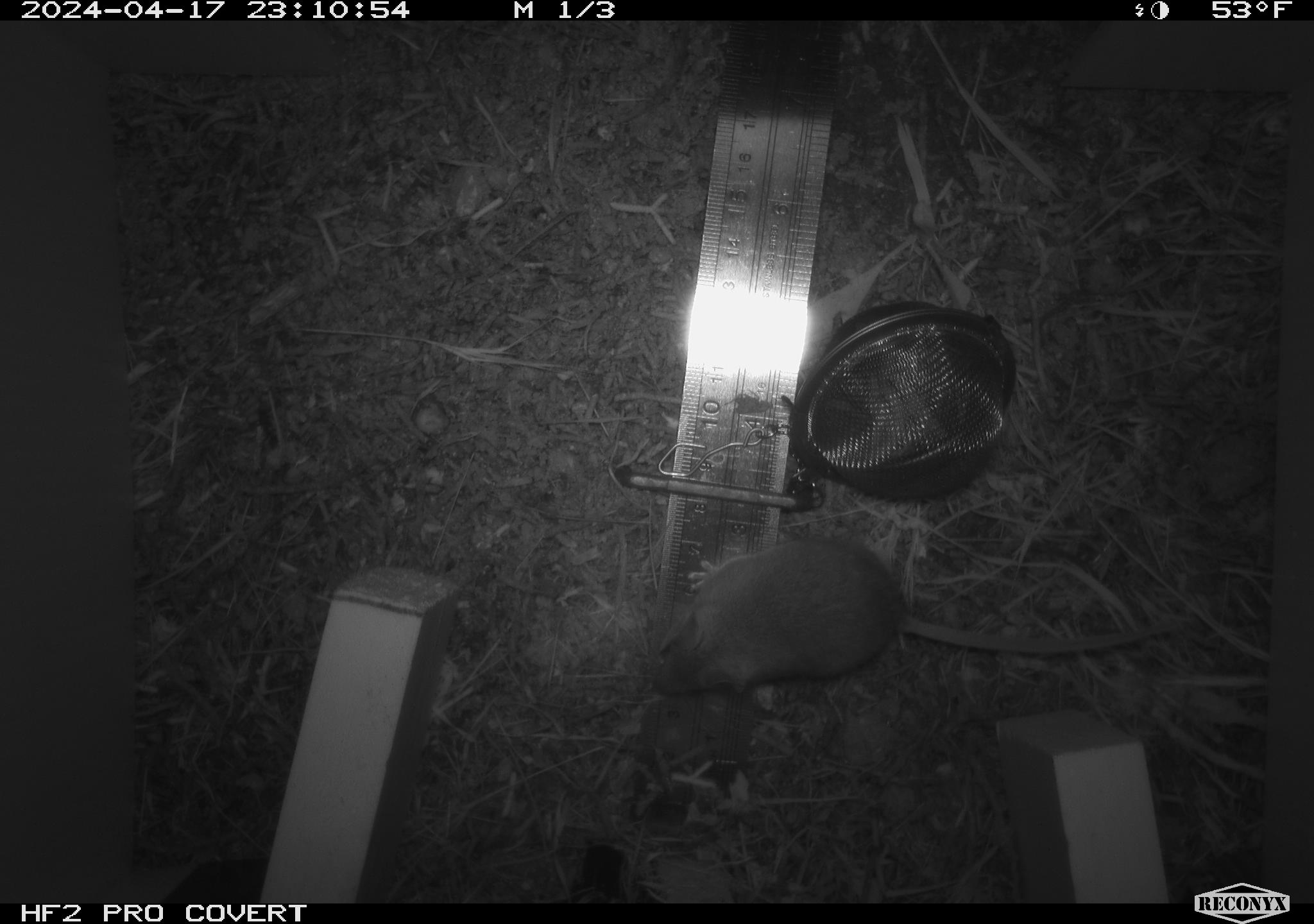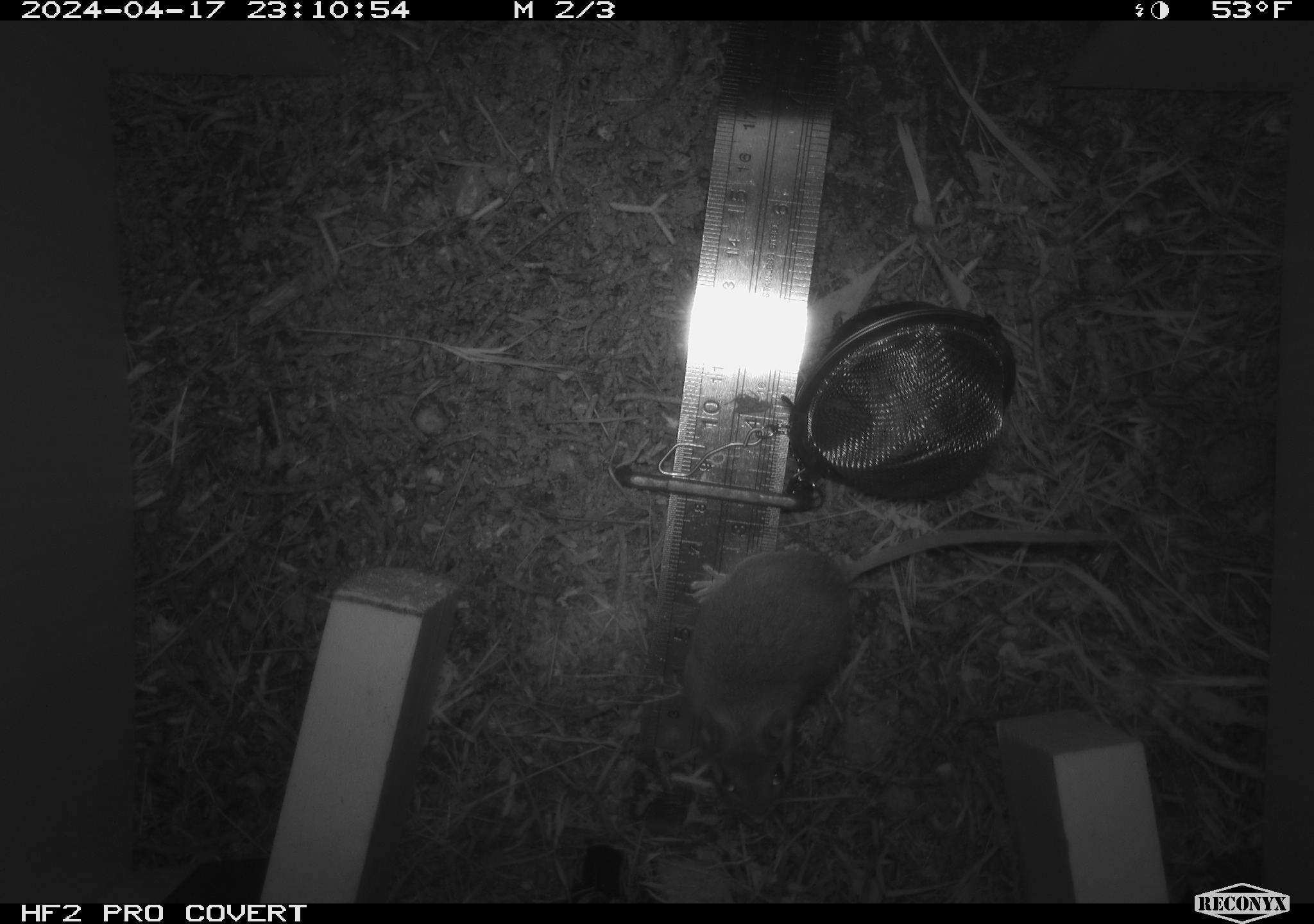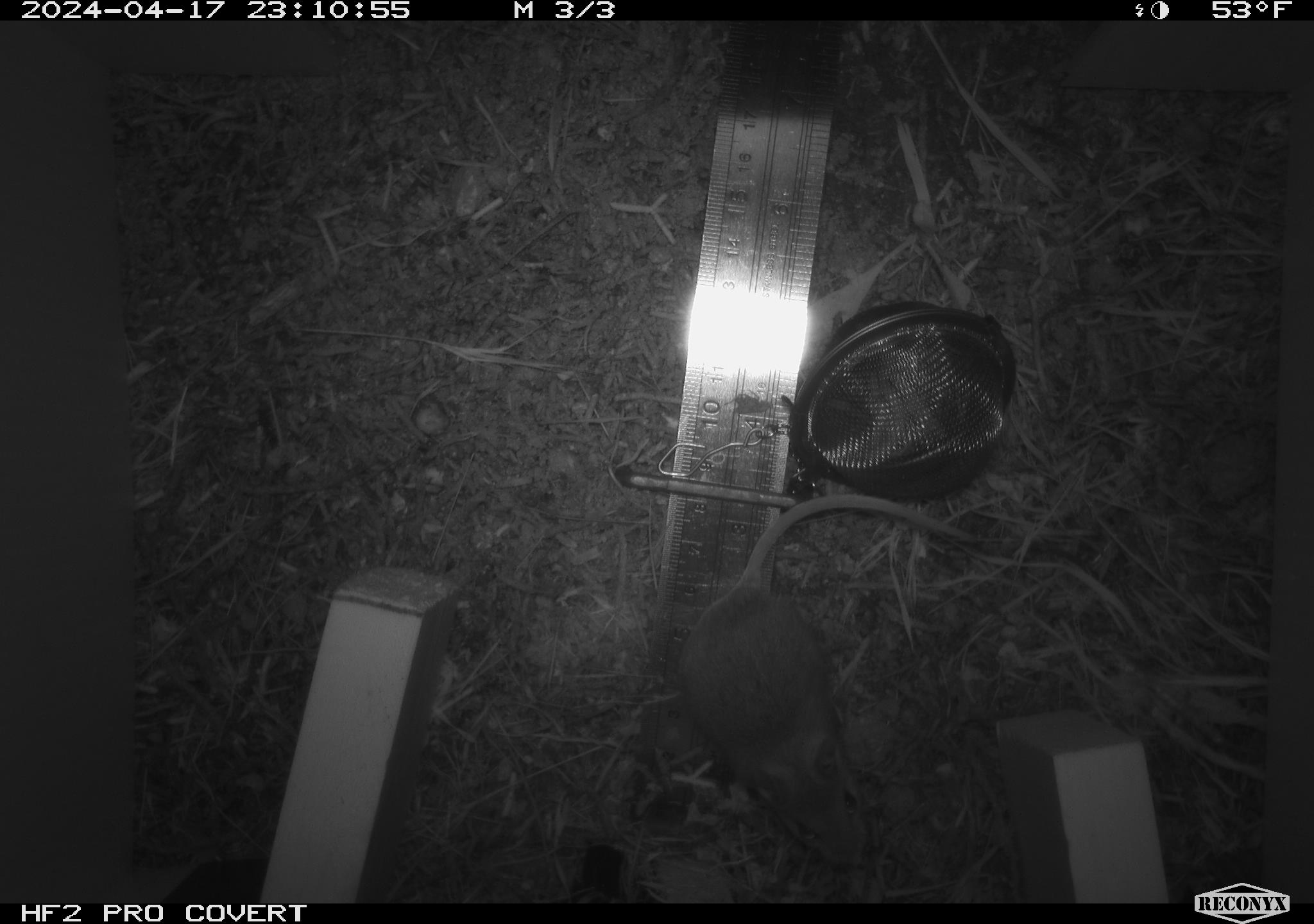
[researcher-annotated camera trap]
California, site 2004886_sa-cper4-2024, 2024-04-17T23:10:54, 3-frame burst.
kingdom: Animalia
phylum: Chordata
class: Mammalia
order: Rodentia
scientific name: Rodentia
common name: rodent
Rodent (Rodentia).